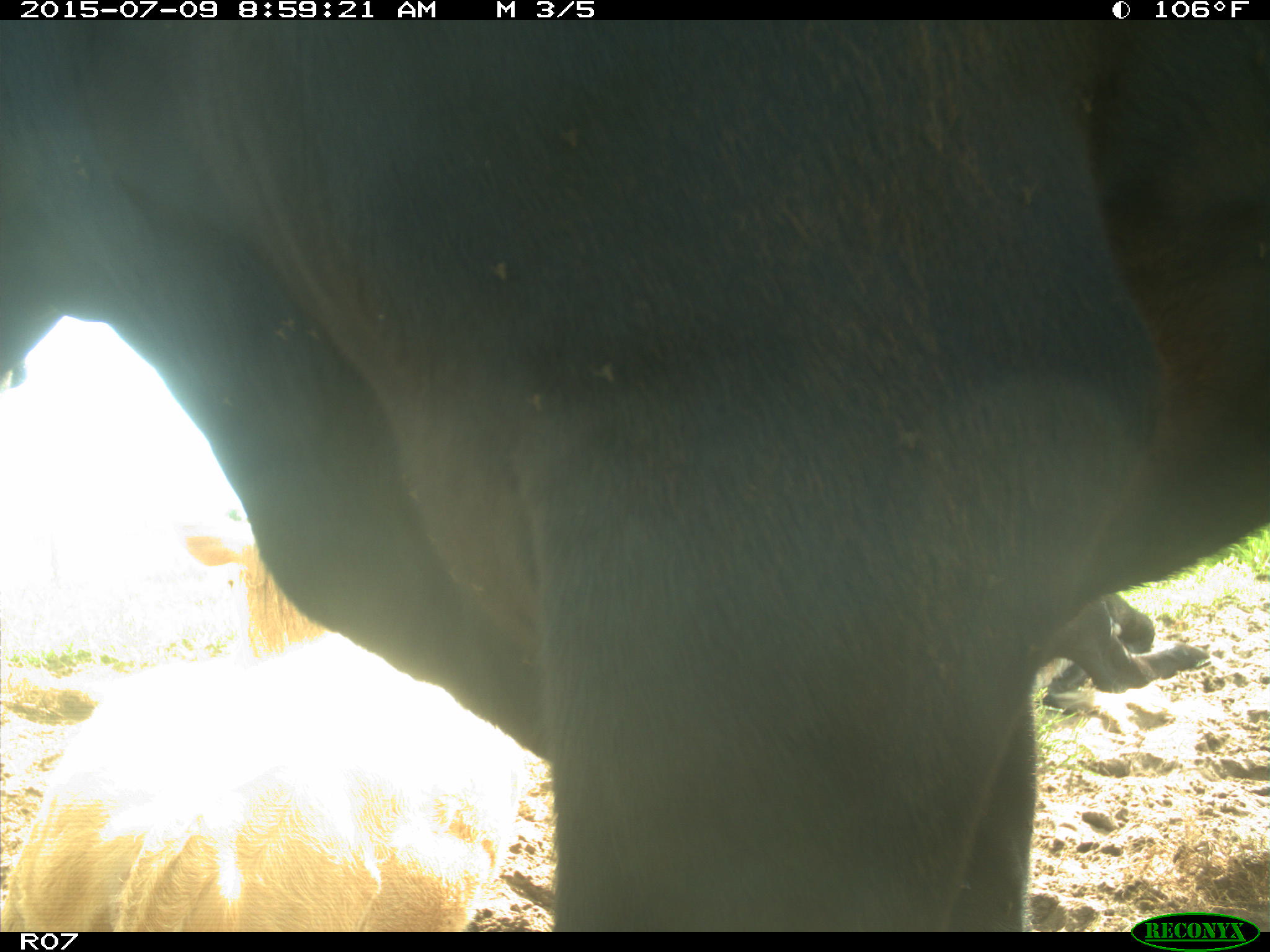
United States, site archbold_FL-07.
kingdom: Animalia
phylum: Chordata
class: Mammalia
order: Artiodactyla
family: Bovidae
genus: Bos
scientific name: Bos taurus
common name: domestic cow